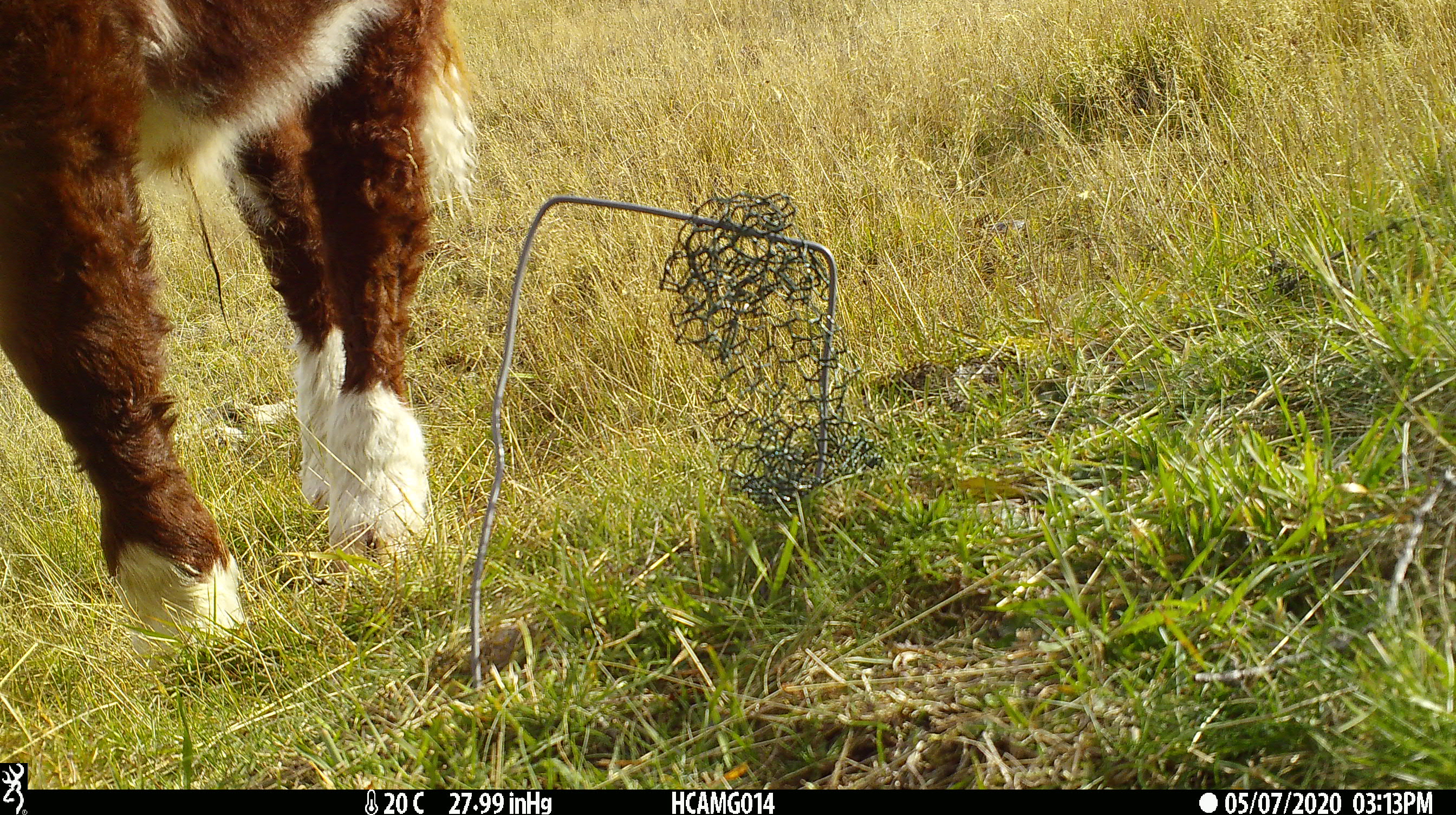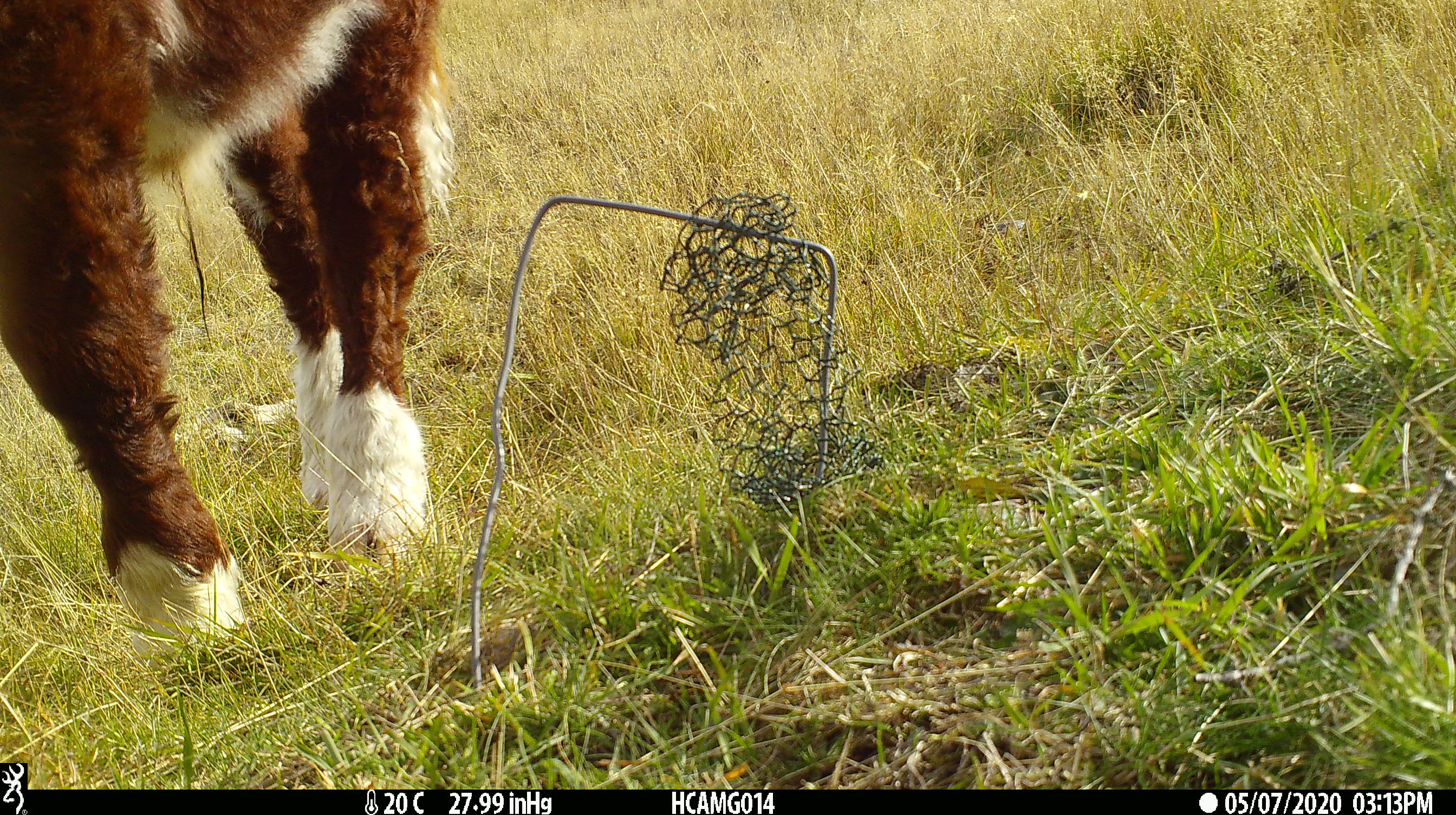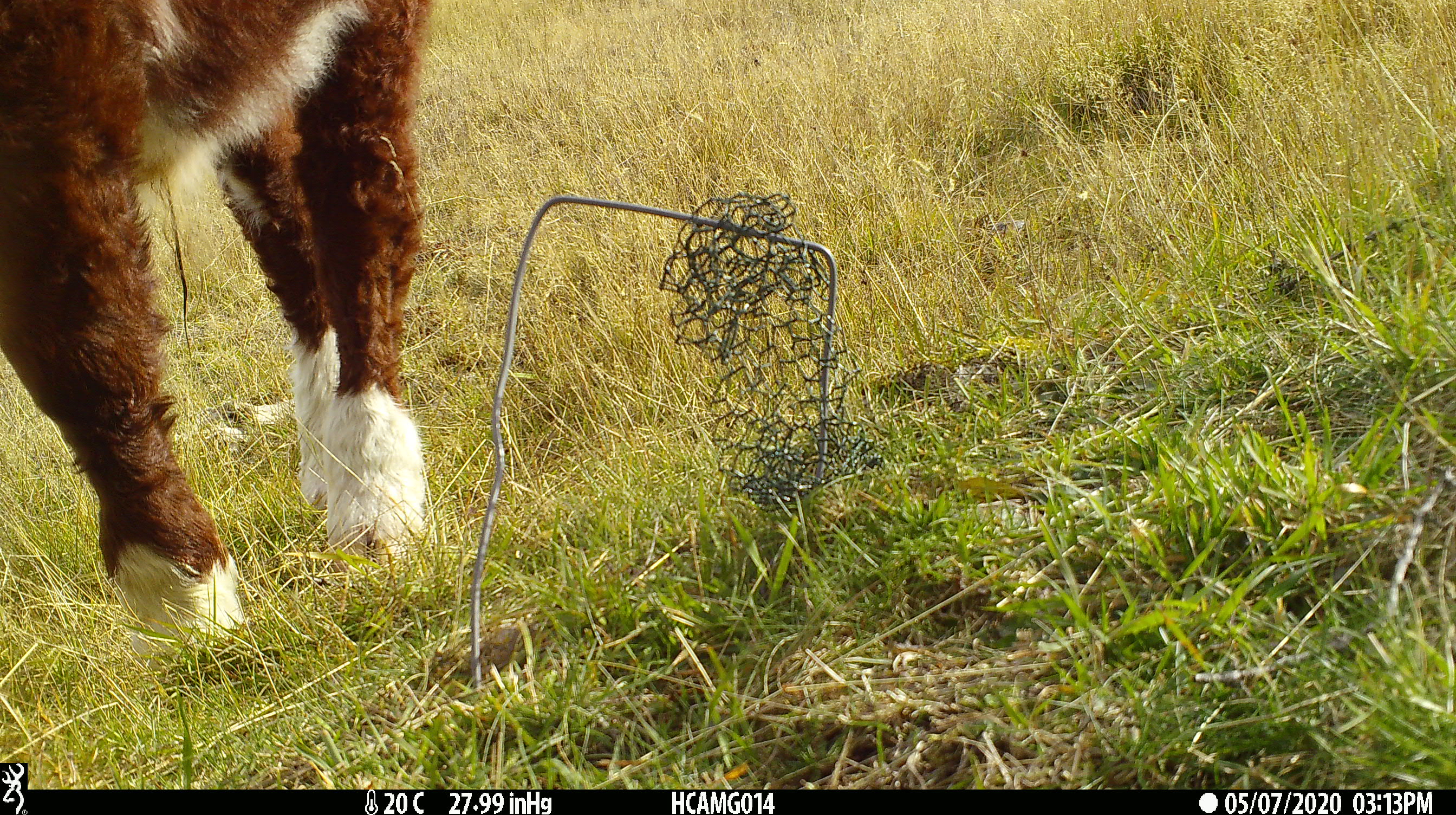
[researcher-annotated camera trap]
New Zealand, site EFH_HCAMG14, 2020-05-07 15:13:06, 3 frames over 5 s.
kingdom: Animalia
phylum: Chordata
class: Mammalia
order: Artiodactyla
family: Bovidae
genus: Bos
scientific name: Bos taurus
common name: domestic cow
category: cow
Cow (domestic cow) (Bos taurus).